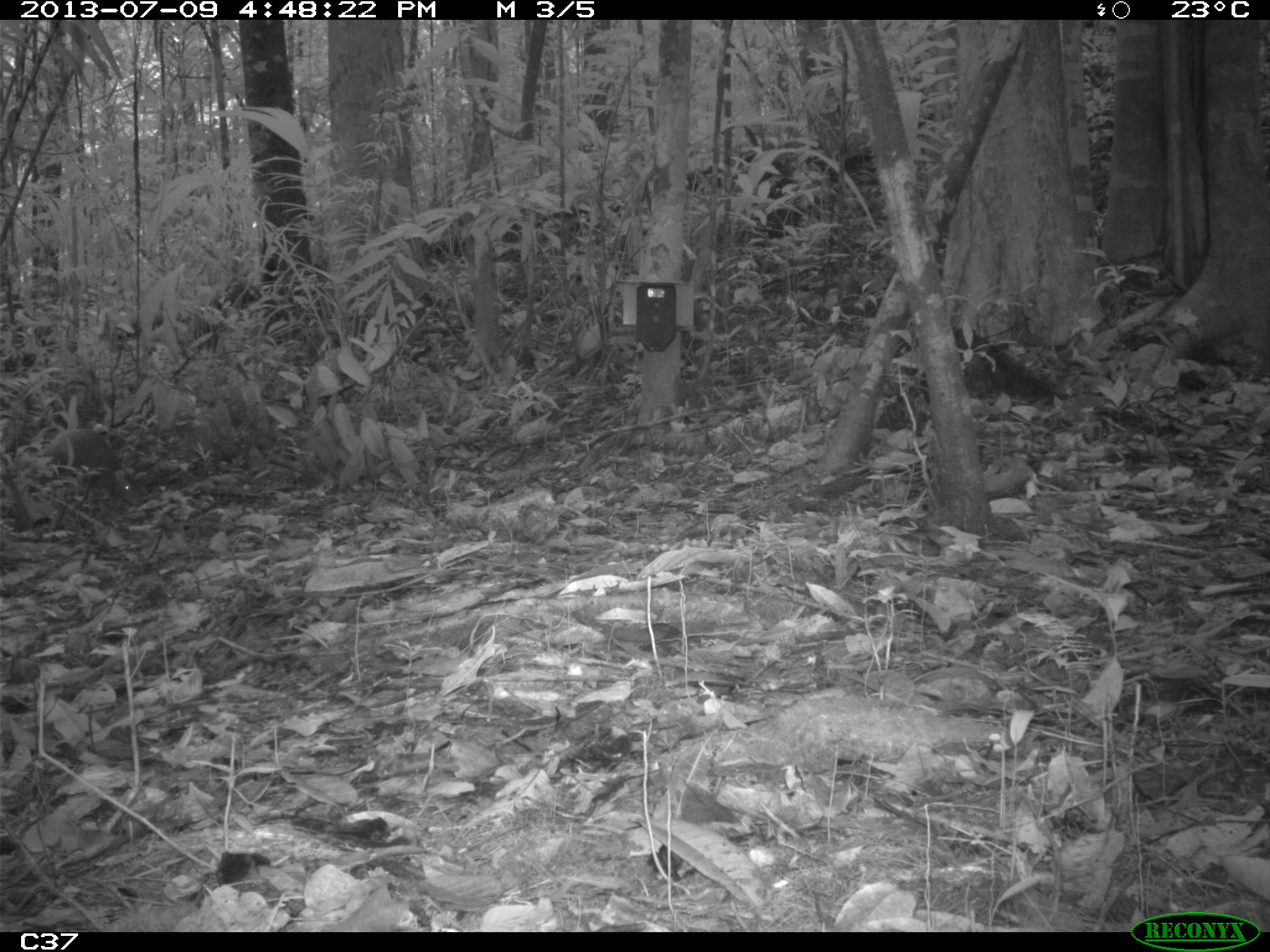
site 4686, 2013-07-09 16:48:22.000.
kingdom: Animalia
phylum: Chordata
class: Mammalia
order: Rodentia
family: Dasyproctidae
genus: Dasyprocta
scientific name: Dasyprocta leporina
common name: red-rumped agouti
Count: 2.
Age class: adult.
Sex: female.